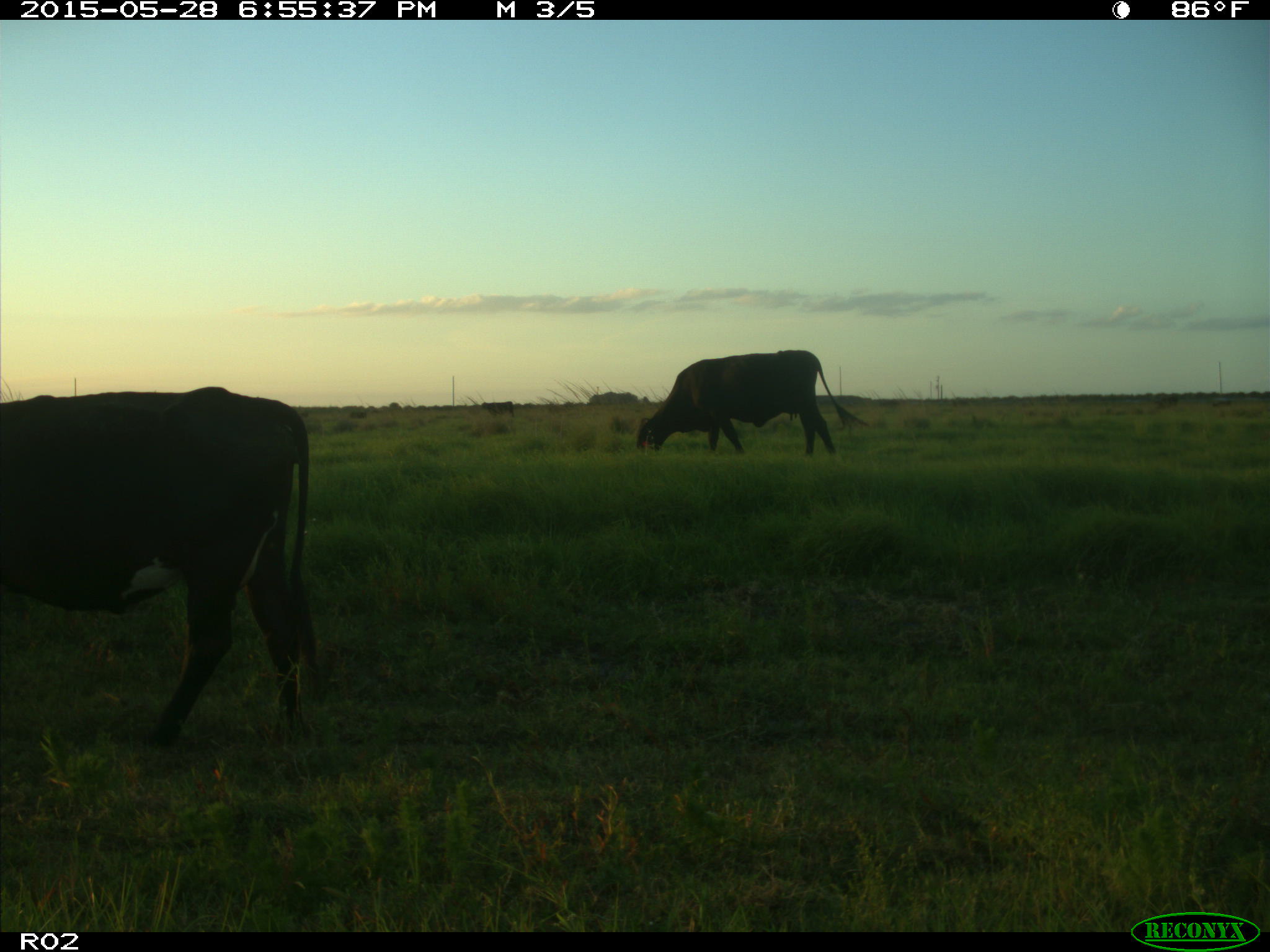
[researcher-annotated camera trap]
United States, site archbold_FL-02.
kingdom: Animalia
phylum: Chordata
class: Mammalia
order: Artiodactyla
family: Bovidae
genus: Bos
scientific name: Bos taurus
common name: domestic cow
Bos taurus (domestic cow).